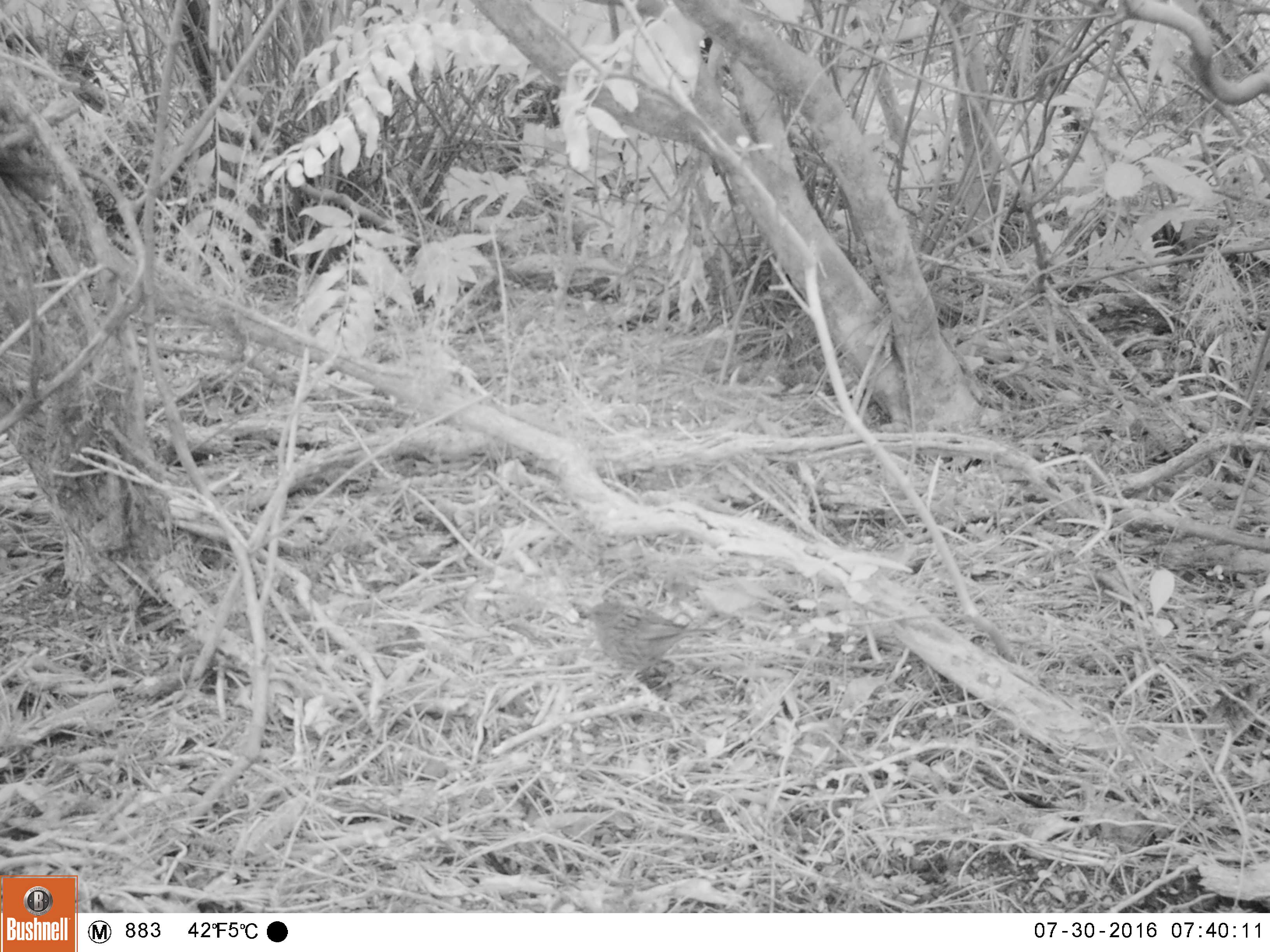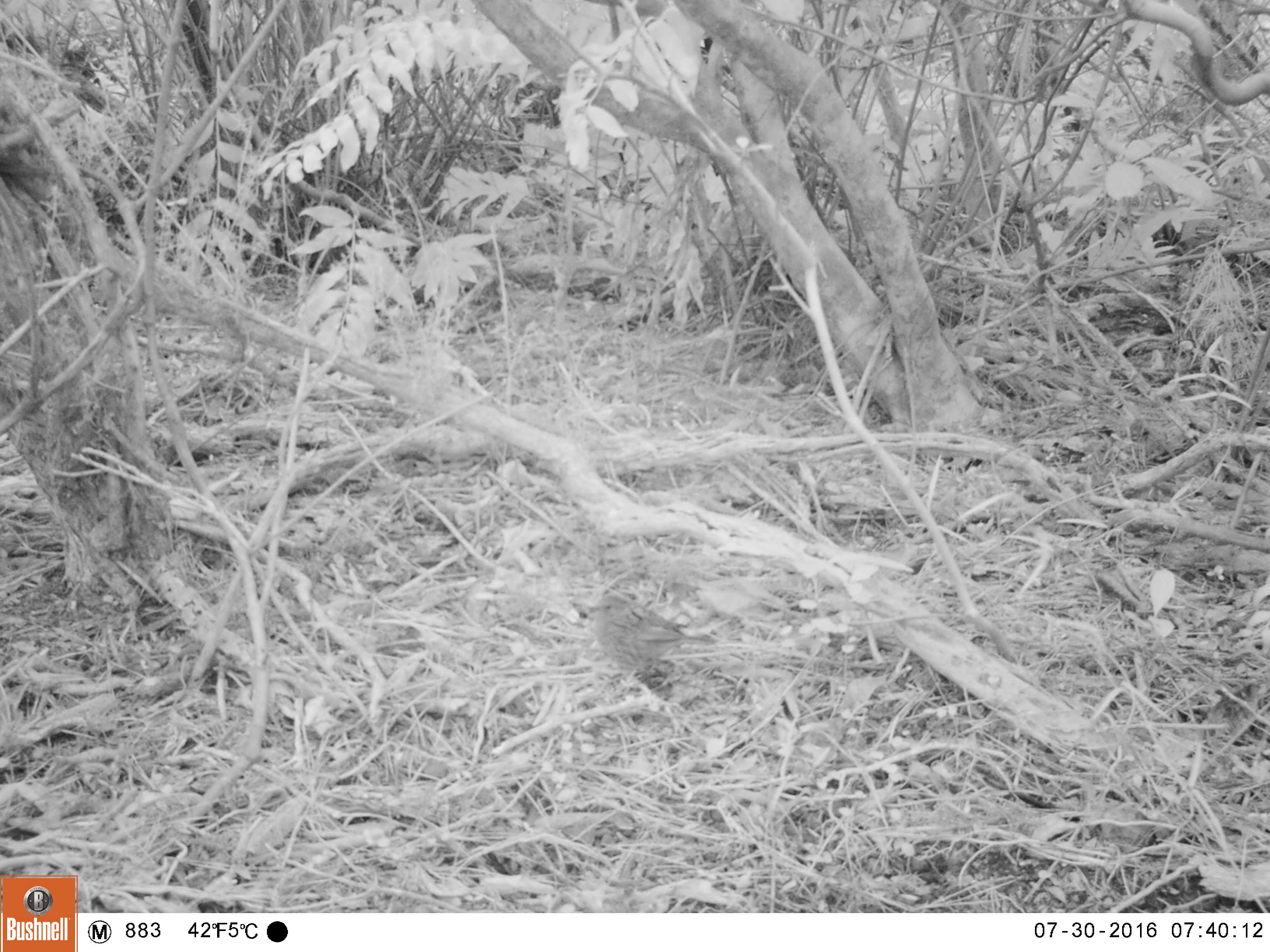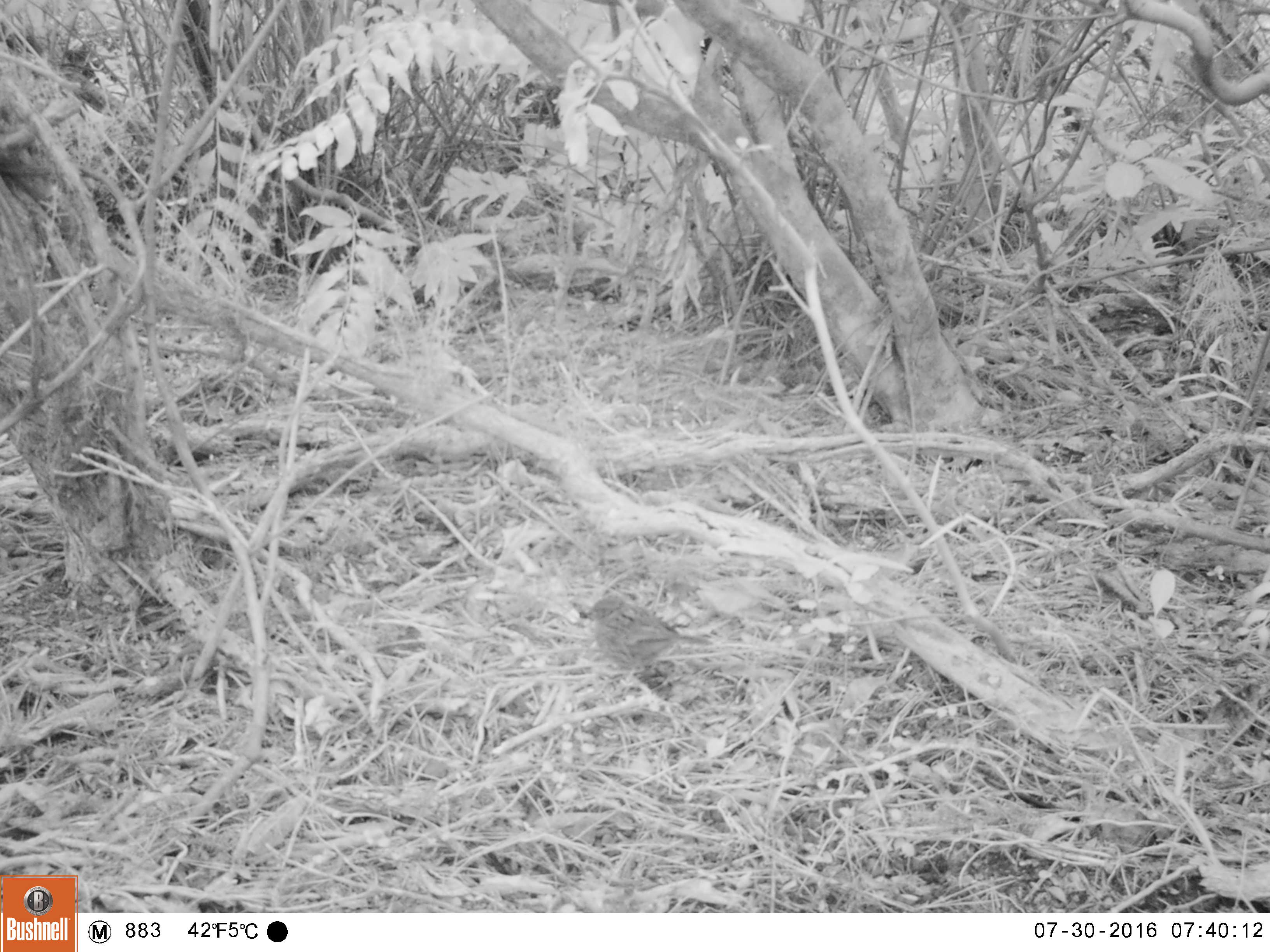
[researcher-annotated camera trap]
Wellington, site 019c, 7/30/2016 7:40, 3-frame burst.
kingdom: Animalia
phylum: Chordata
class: Aves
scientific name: Aves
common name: bird